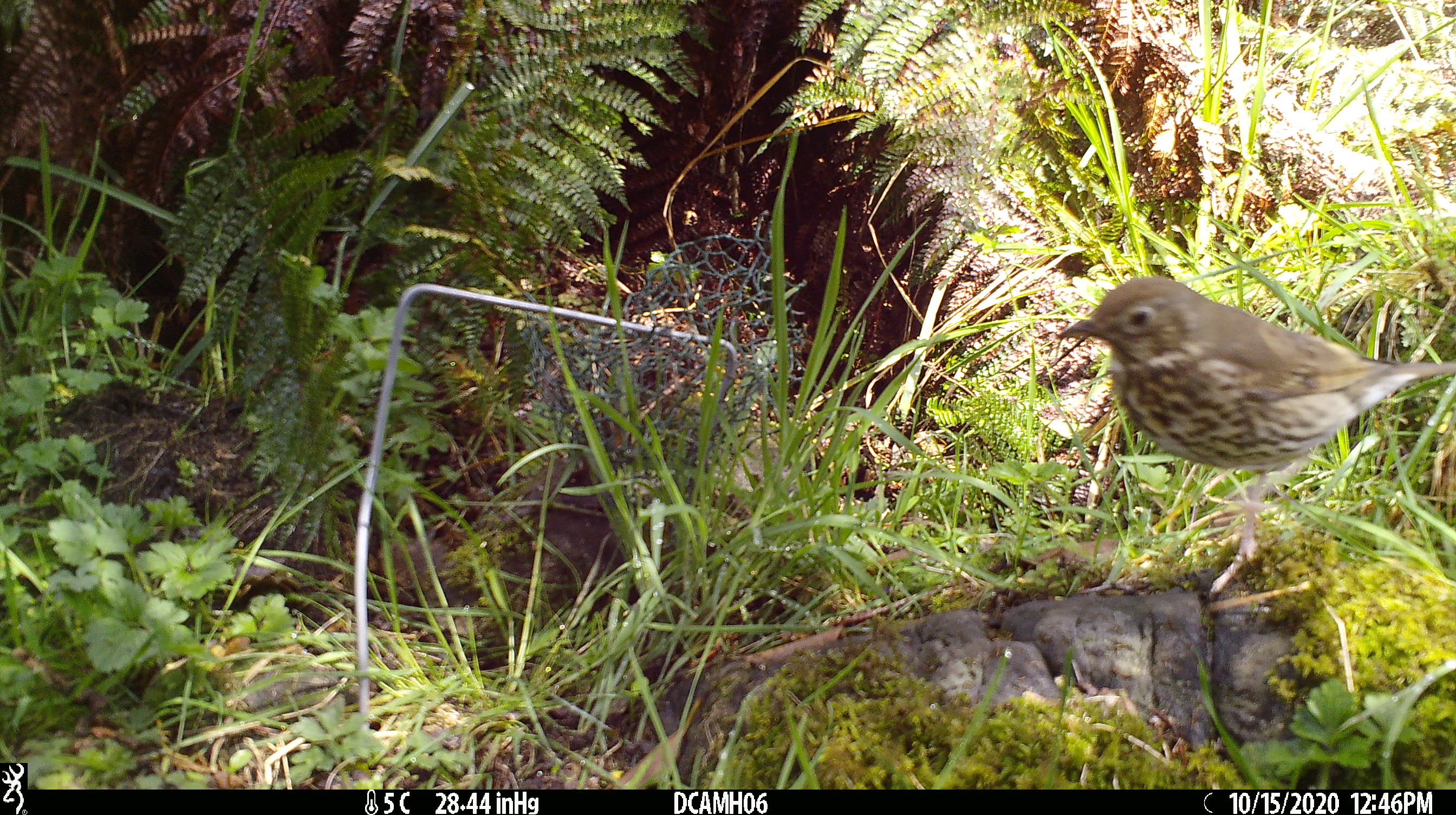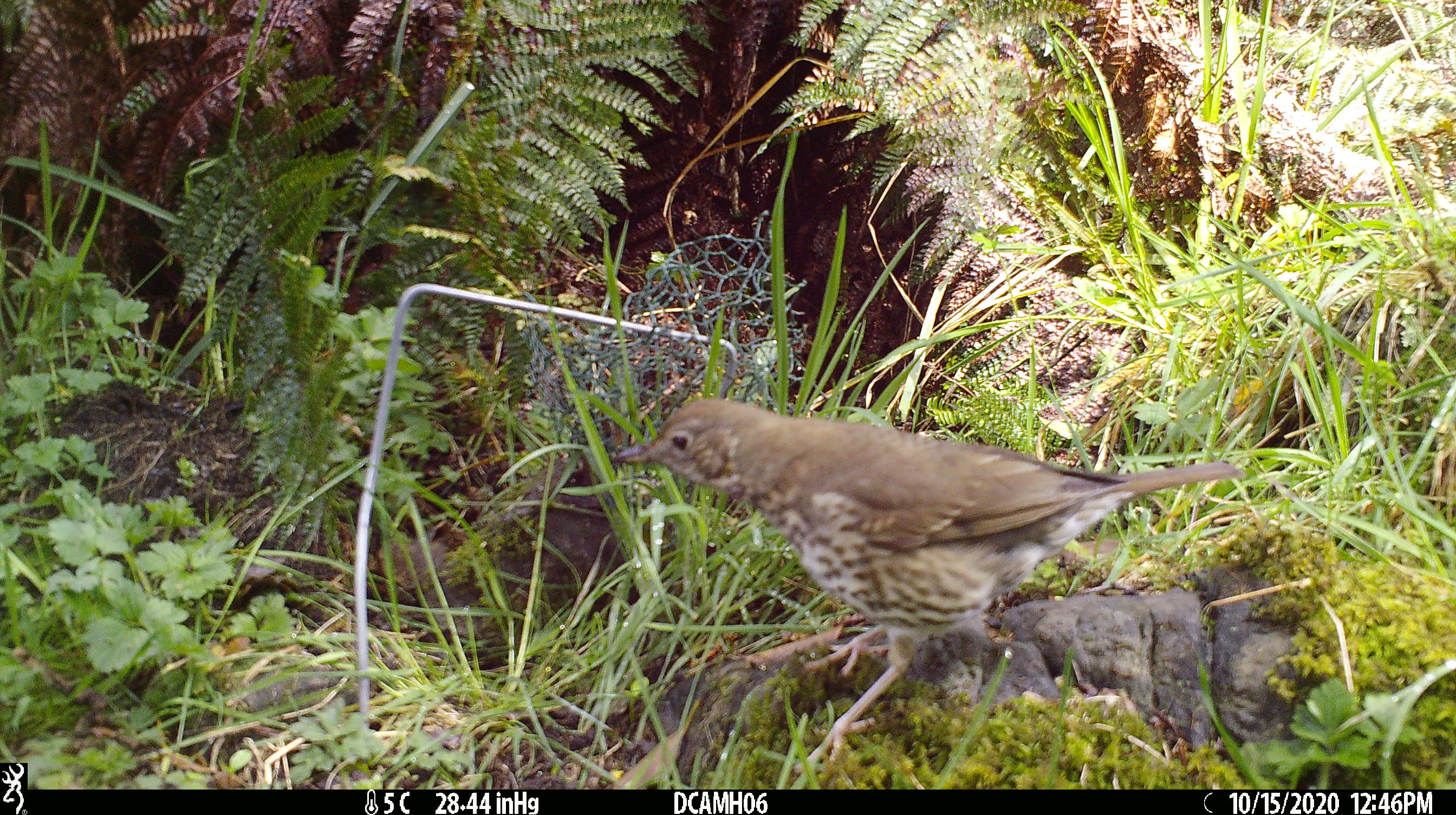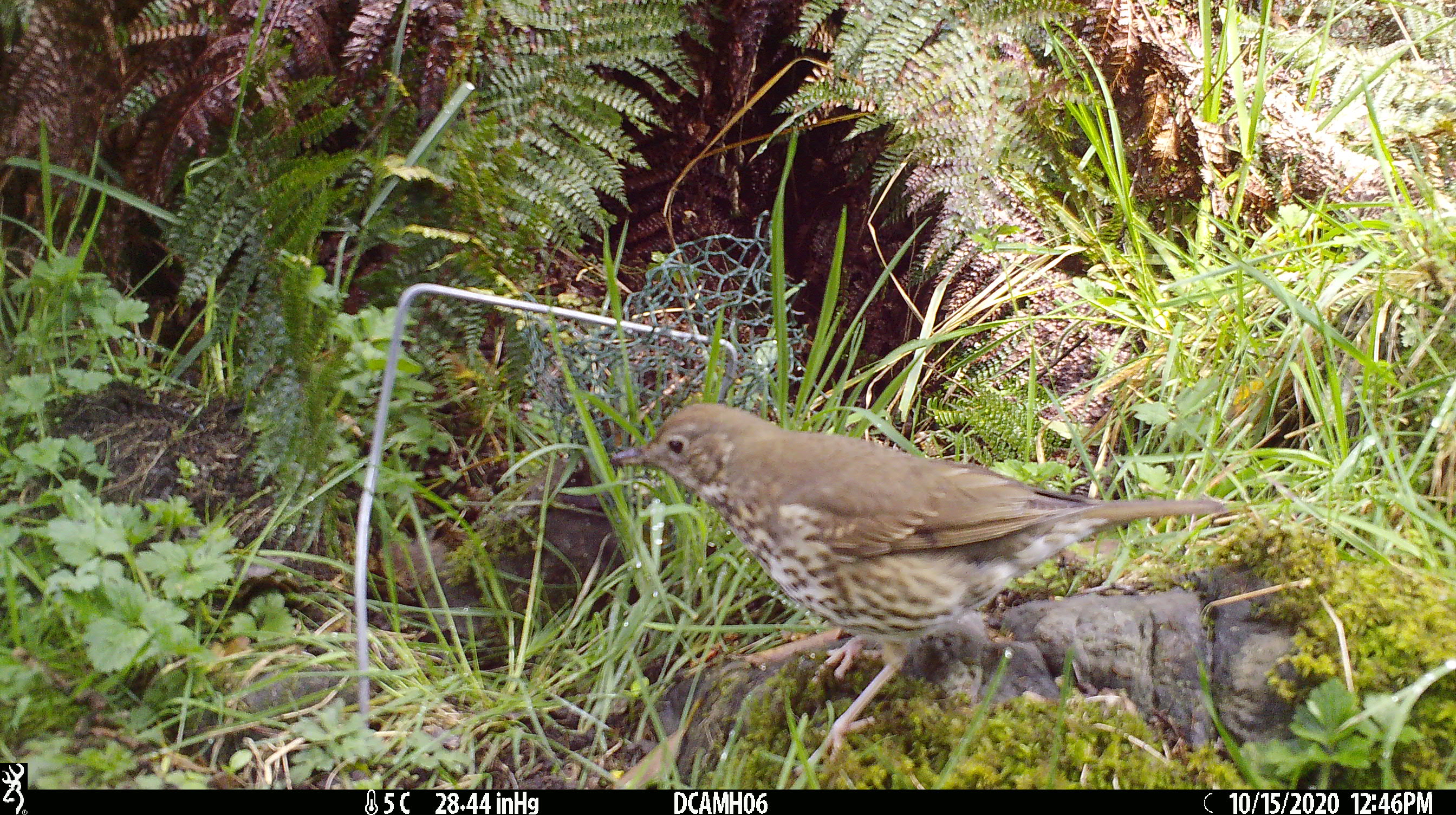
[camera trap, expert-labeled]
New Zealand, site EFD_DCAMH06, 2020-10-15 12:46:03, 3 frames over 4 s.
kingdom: Animalia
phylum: Chordata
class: Aves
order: Passeriformes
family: Turdidae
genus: Turdus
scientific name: Turdus philomelos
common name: song thrush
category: thrush